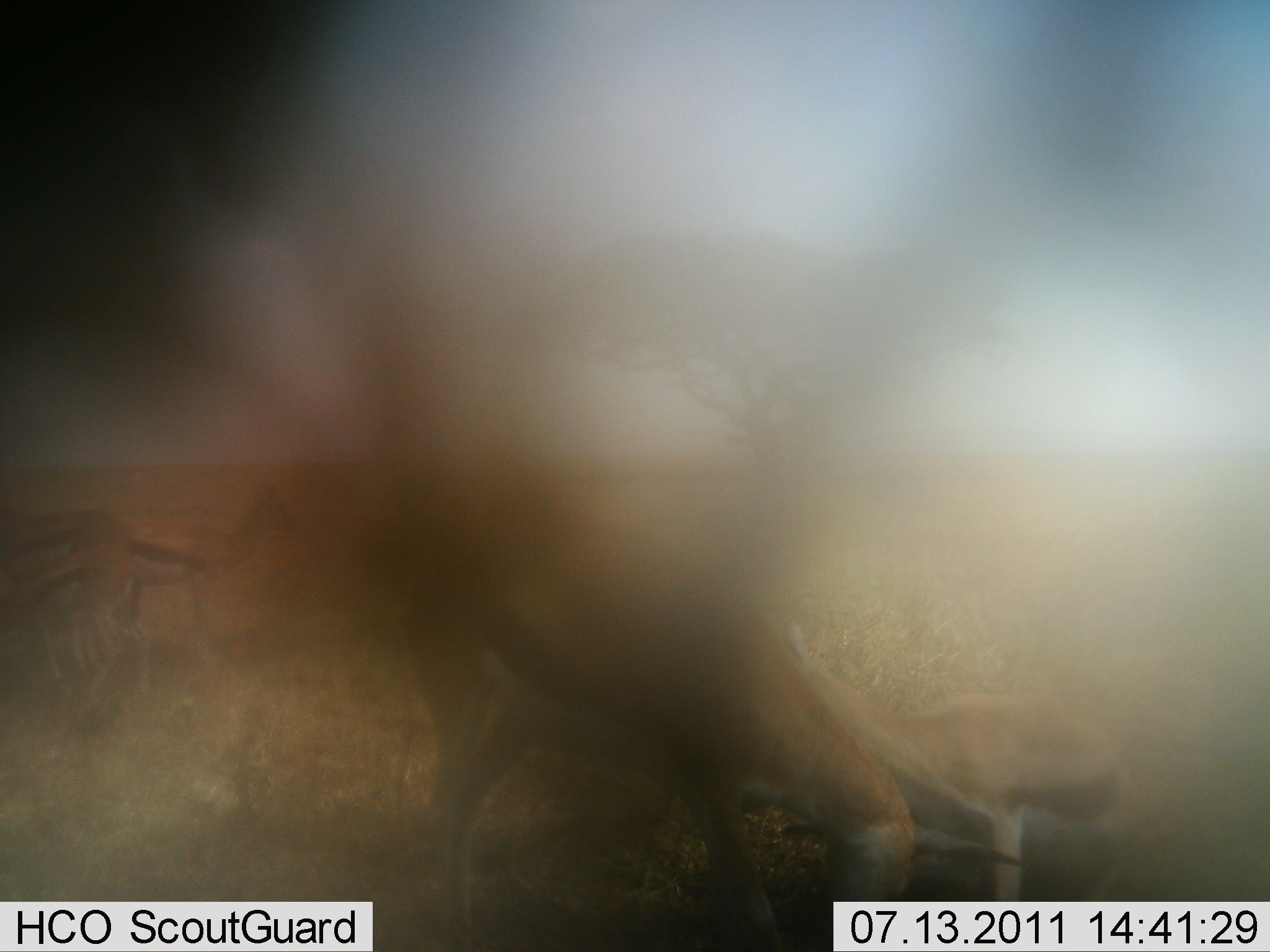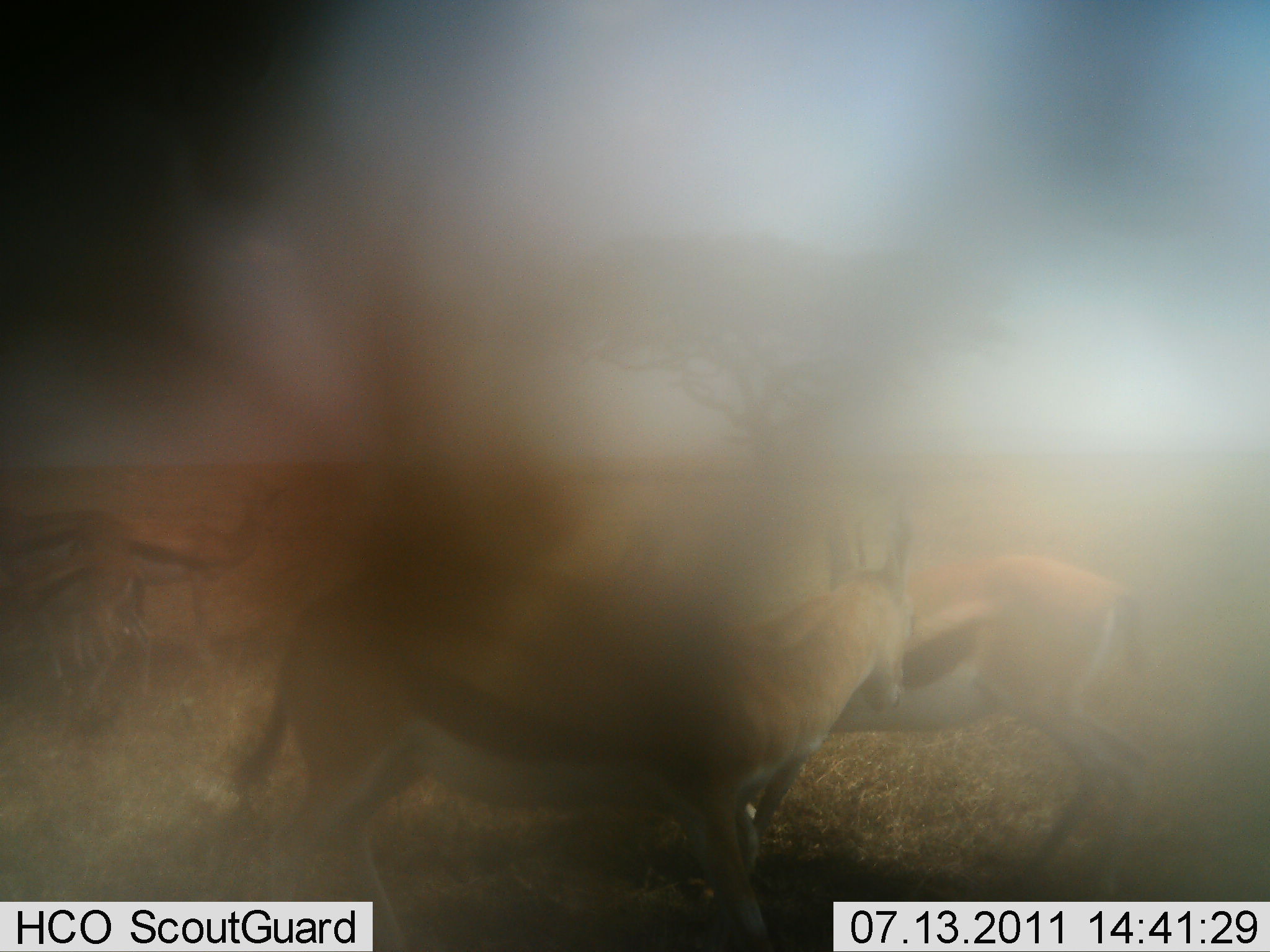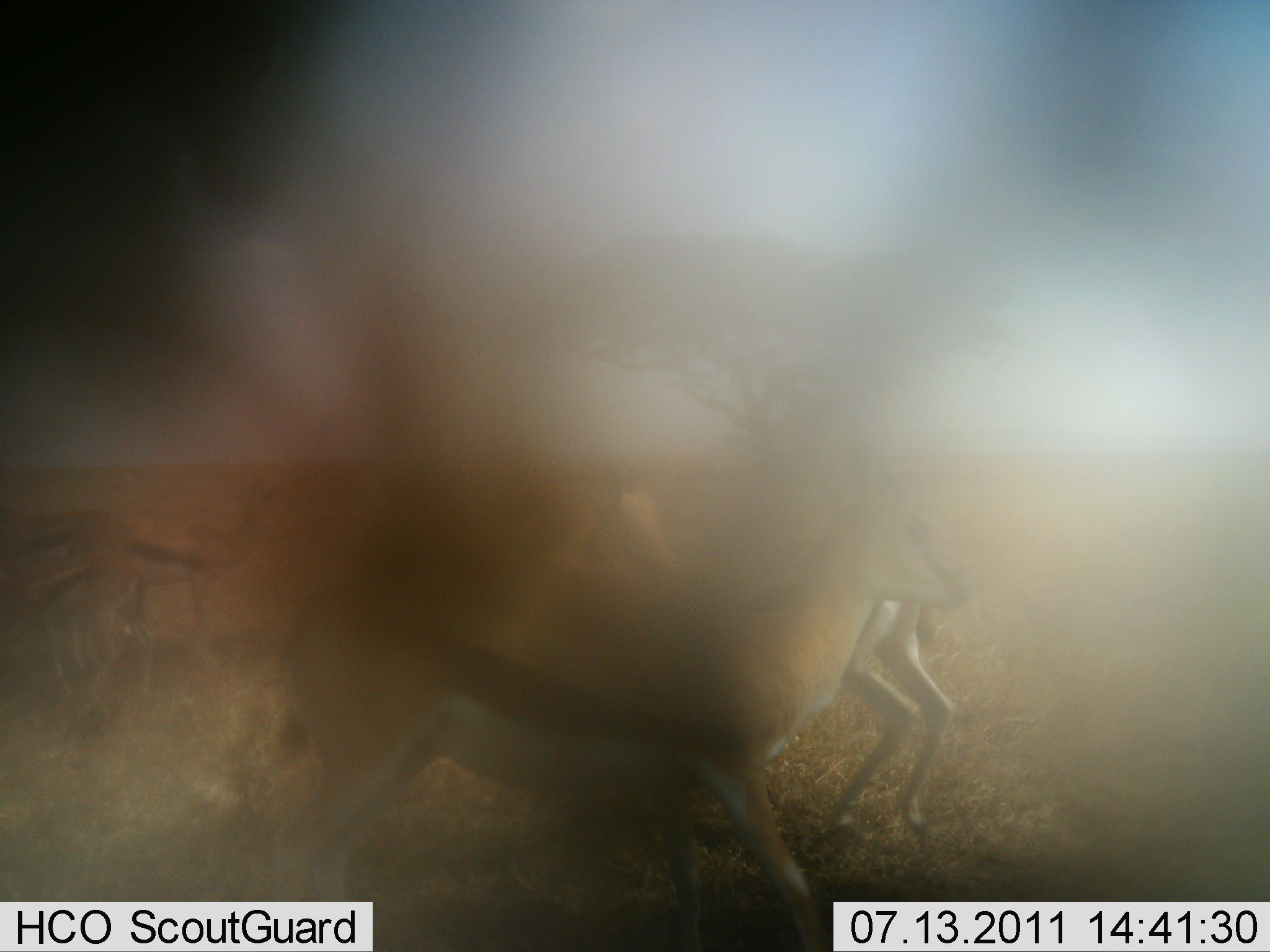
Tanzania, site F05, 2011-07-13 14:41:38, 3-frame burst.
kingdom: Animalia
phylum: Chordata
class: Mammalia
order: Artiodactyla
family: Bovidae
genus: Eudorcas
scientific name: Eudorcas thomsonii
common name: thomson's gazelle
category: gazellethomsons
Gazellethomsons (thomson's gazelle) (Eudorcas thomsonii), count 4. Behavior (volunteer vote fractions): standing 36%, resting 9%, moving 73%, interacting 36%. Young present (vote fraction): 27%. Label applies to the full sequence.